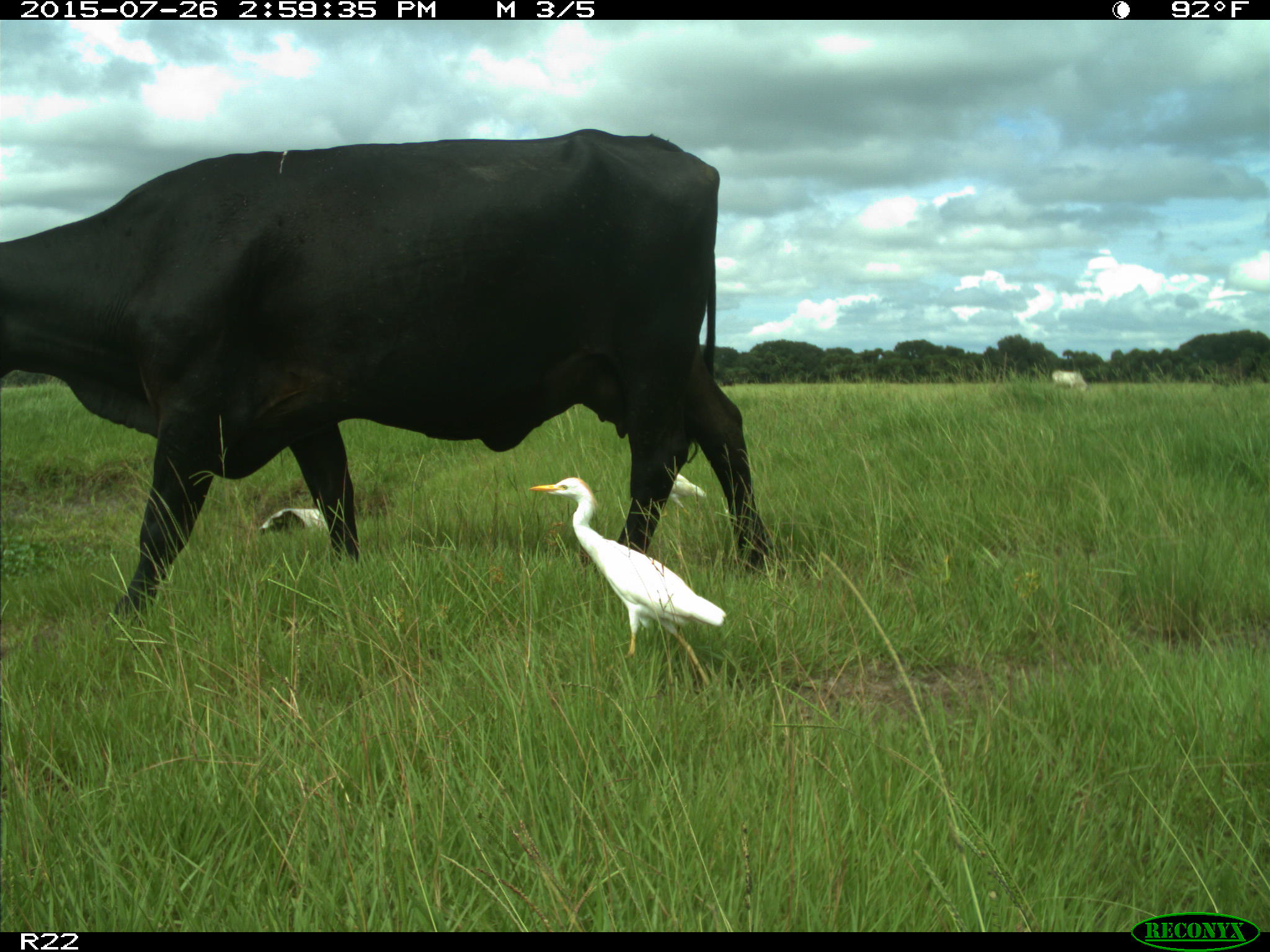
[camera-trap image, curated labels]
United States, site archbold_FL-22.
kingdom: Animalia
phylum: Chordata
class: Mammalia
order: Artiodactyla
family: Bovidae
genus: Bos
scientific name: Bos taurus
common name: domestic cow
Bos taurus (domestic cow).